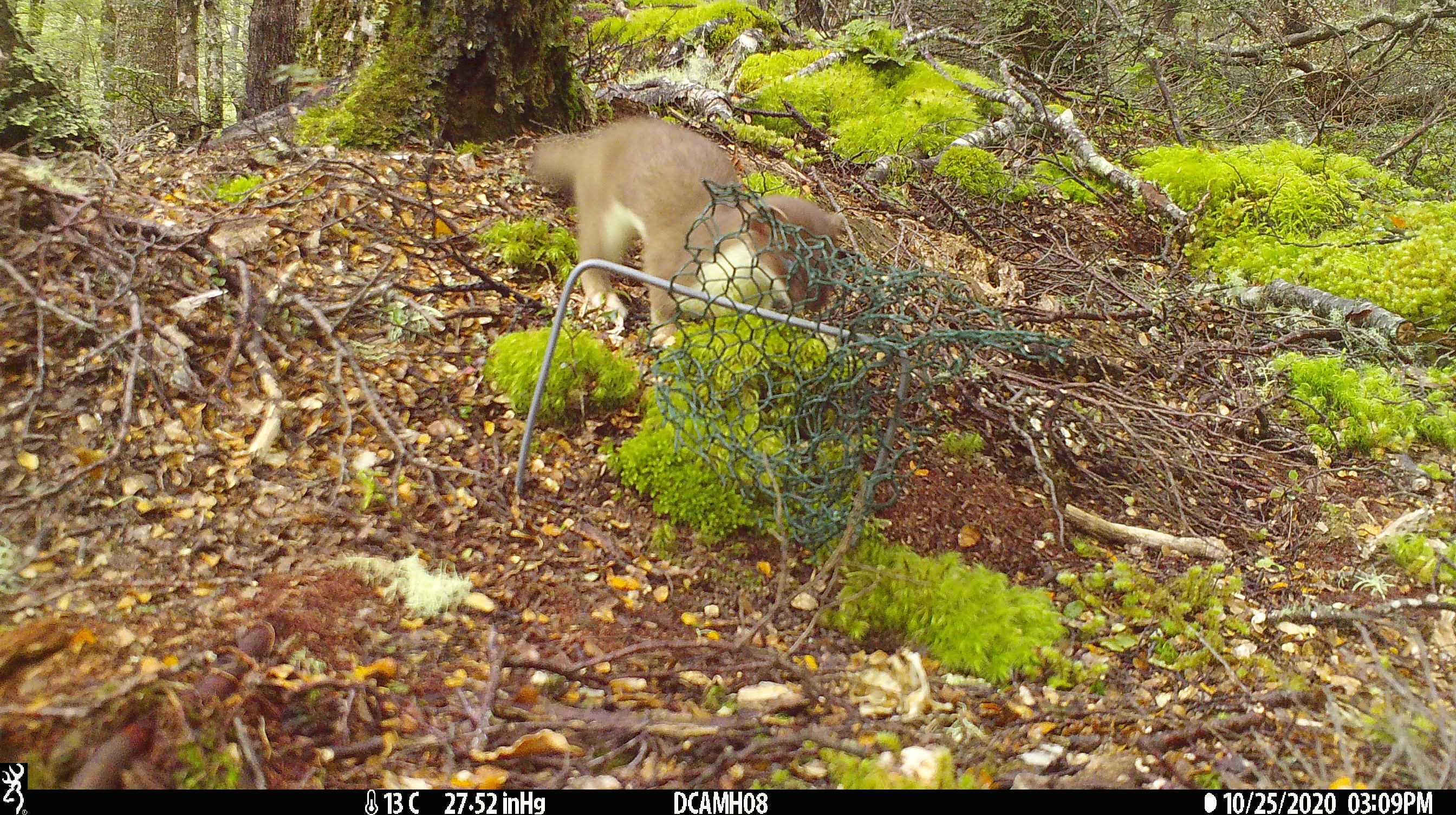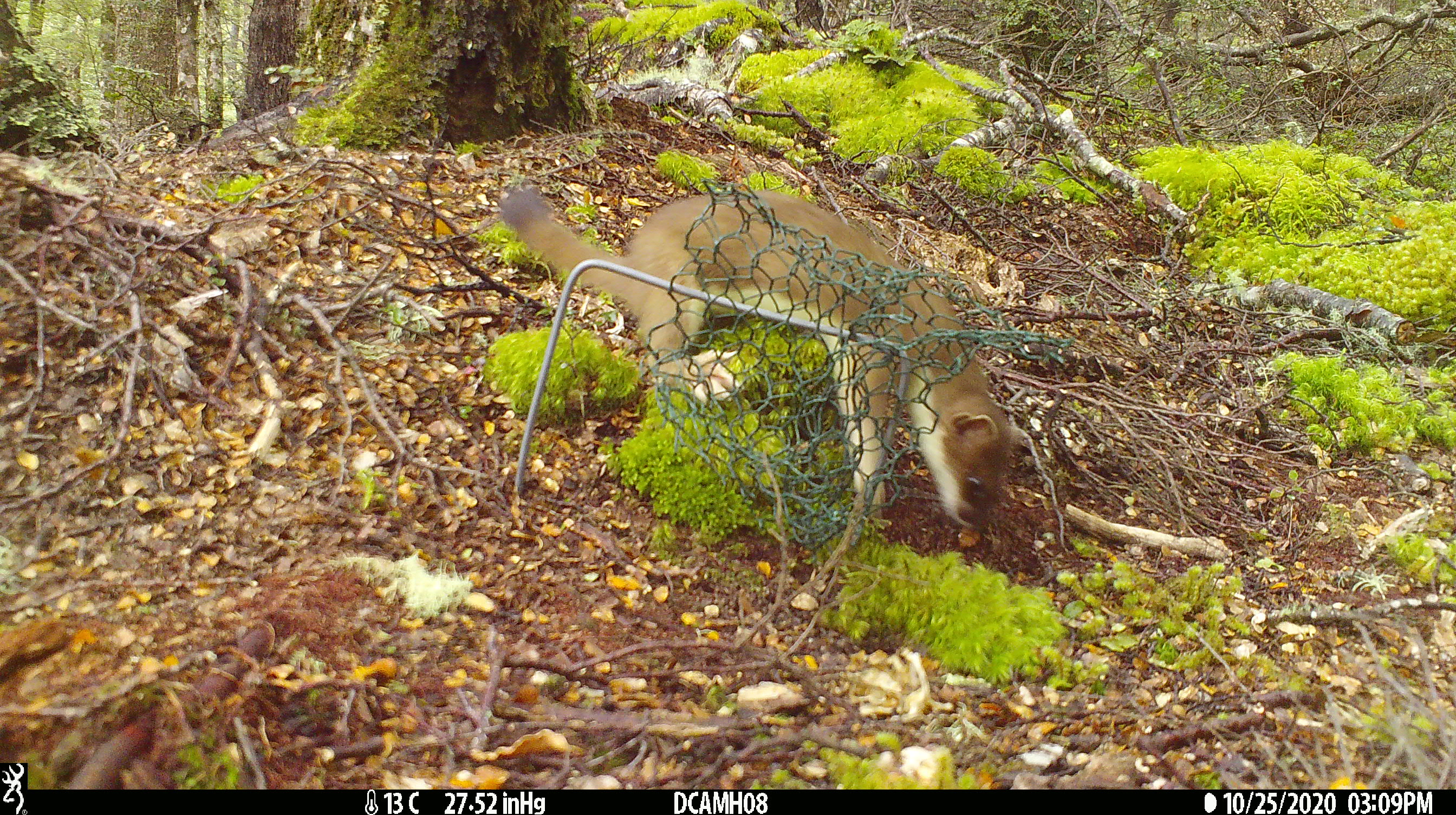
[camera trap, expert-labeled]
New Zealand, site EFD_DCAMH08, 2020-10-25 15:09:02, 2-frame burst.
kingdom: Animalia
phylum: Chordata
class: Mammalia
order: Carnivora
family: Mustelidae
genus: Mustela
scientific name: Mustela erminea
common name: stoat